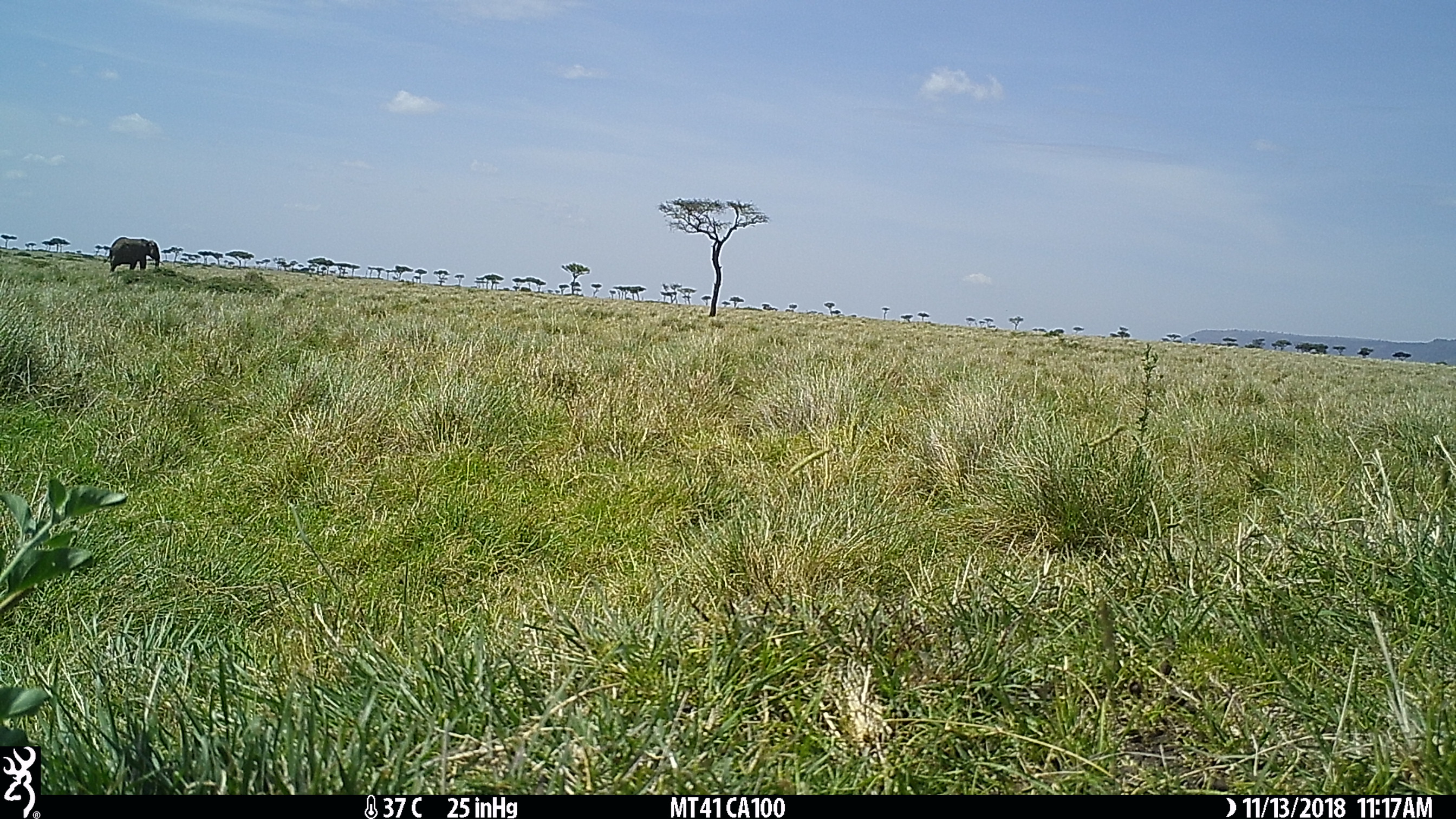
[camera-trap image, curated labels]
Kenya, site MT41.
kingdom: Animalia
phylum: Chordata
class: Mammalia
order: Proboscidea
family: Elephantidae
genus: Loxodonta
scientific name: Loxodonta africana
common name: elephant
Elephant (Loxodonta africana).